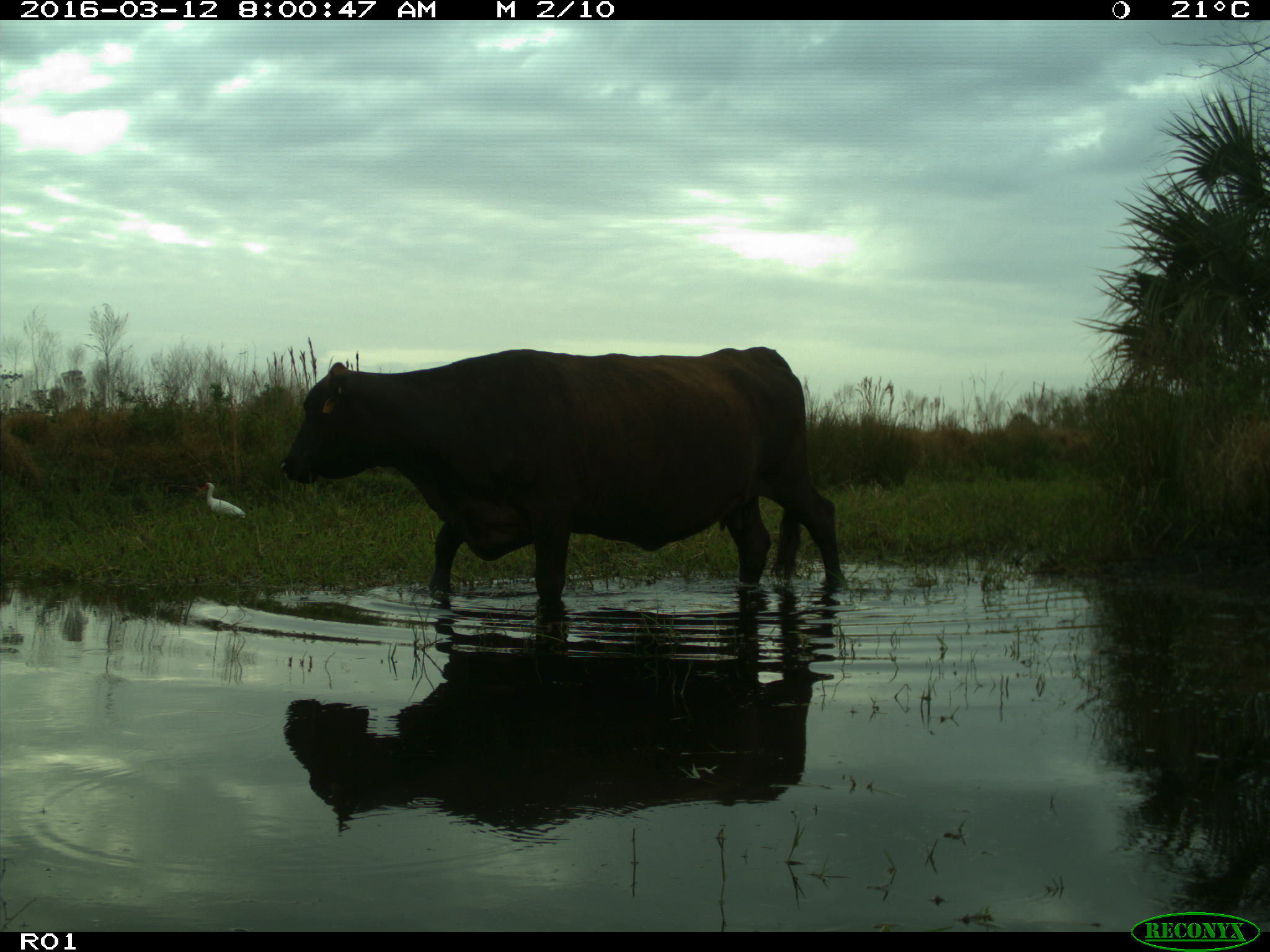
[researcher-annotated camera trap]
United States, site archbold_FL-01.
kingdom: Animalia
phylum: Chordata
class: Mammalia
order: Artiodactyla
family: Bovidae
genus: Bos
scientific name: Bos taurus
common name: domestic cow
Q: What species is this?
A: Bos taurus (domestic cow).